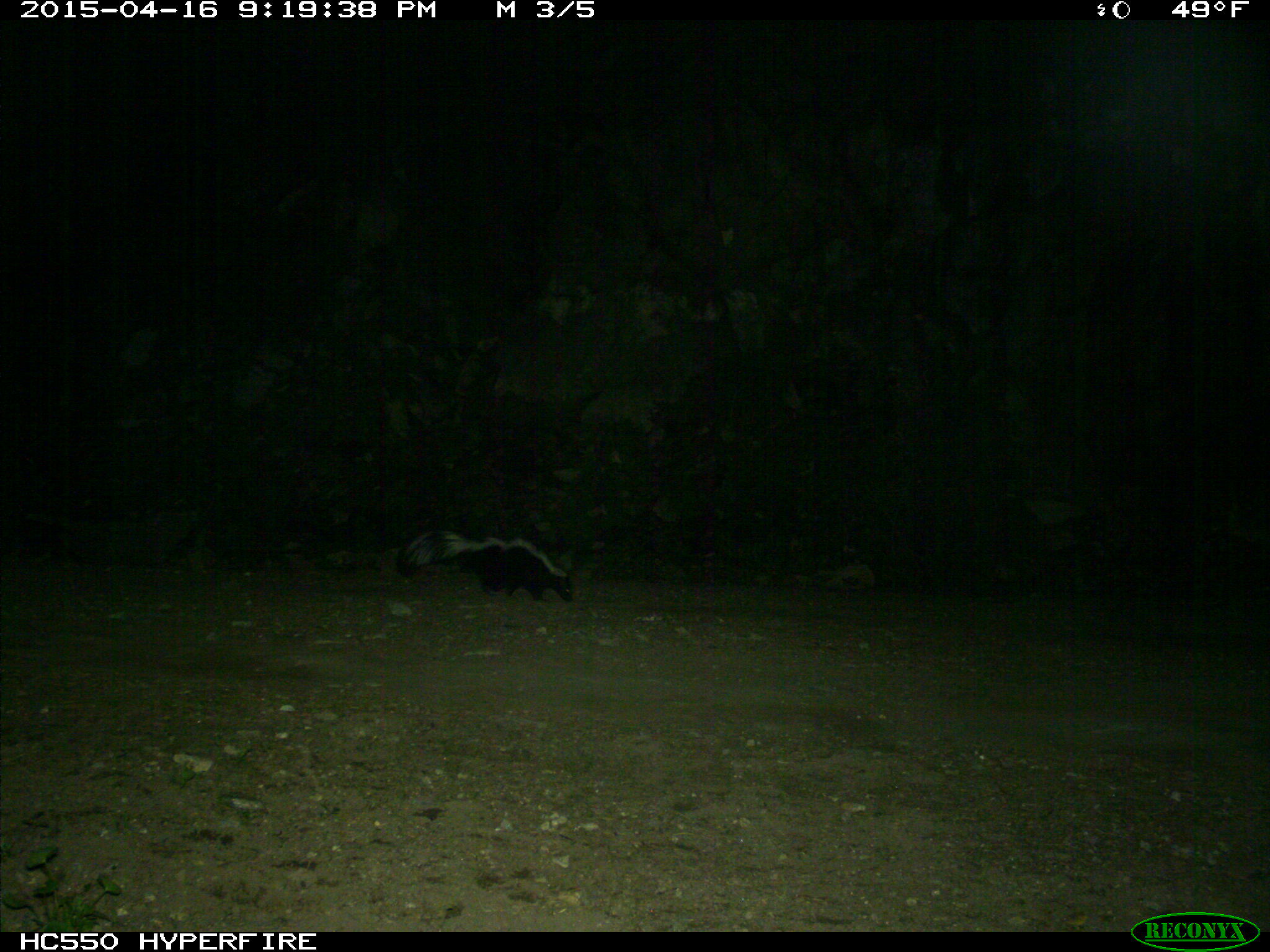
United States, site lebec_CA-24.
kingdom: Animalia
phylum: Chordata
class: Mammalia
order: Carnivora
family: Mephitidae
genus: Mephitis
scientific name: Mephitis mephitis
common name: striped skunk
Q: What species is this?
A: Mephitis mephitis (striped skunk).